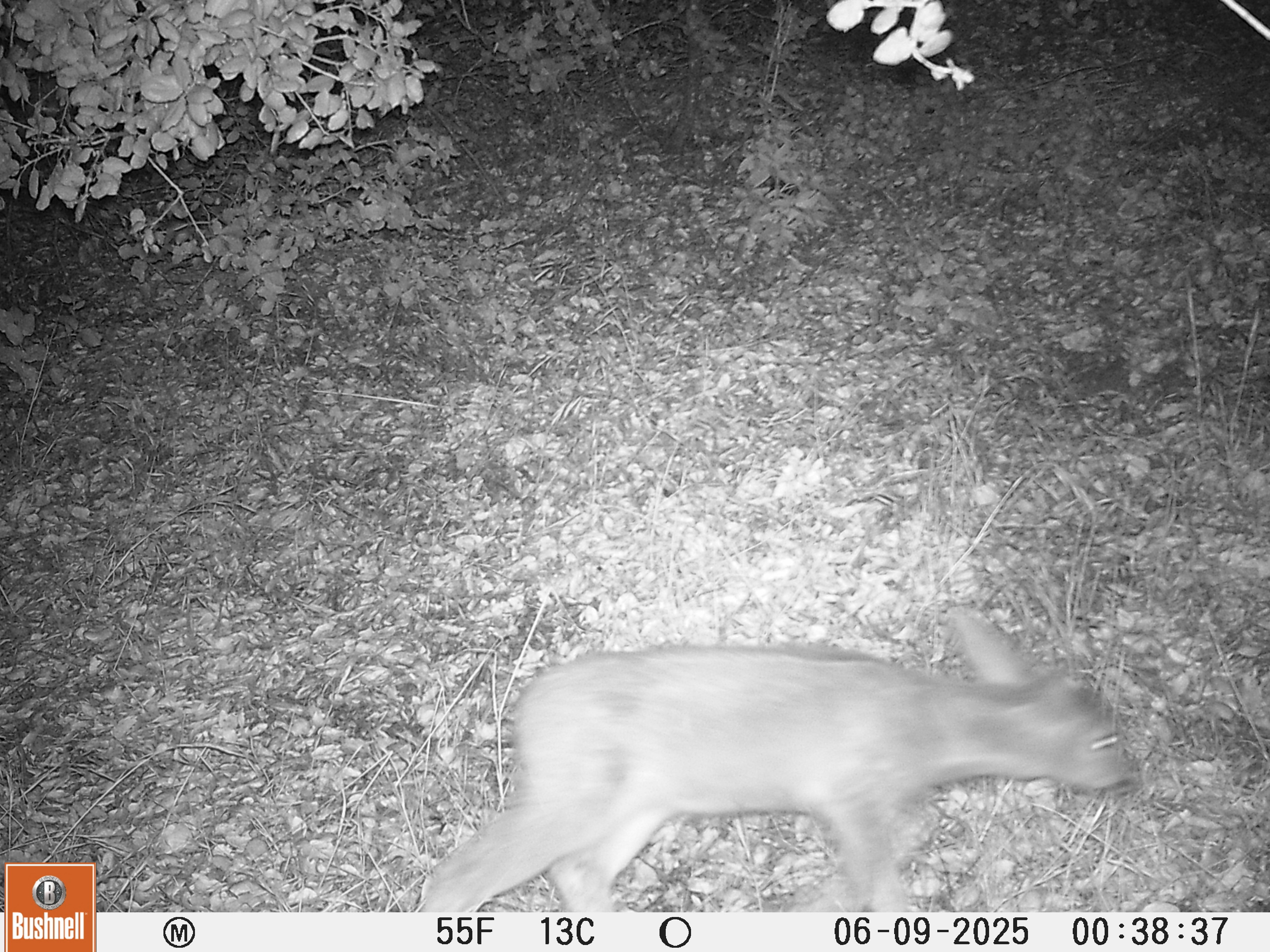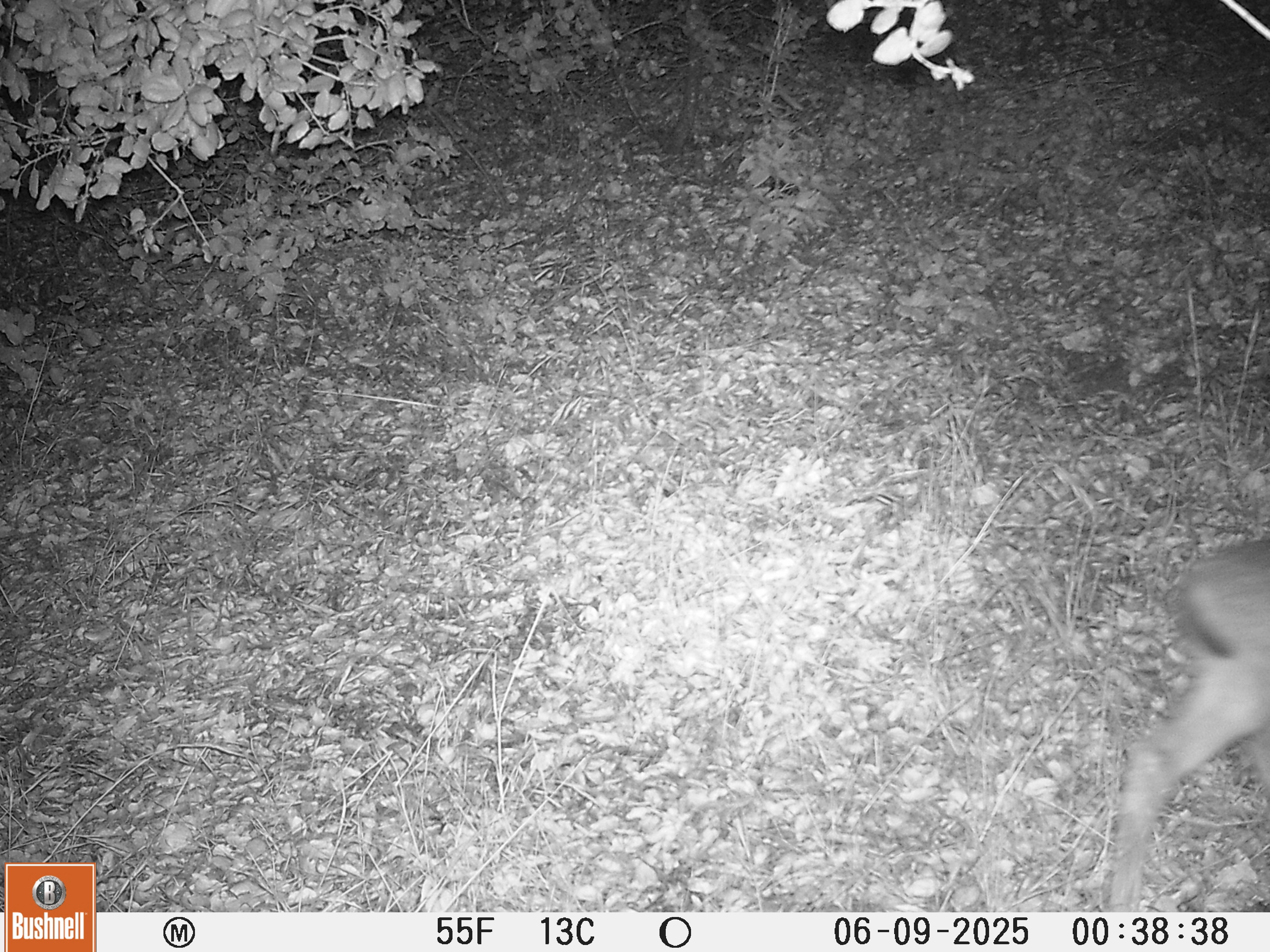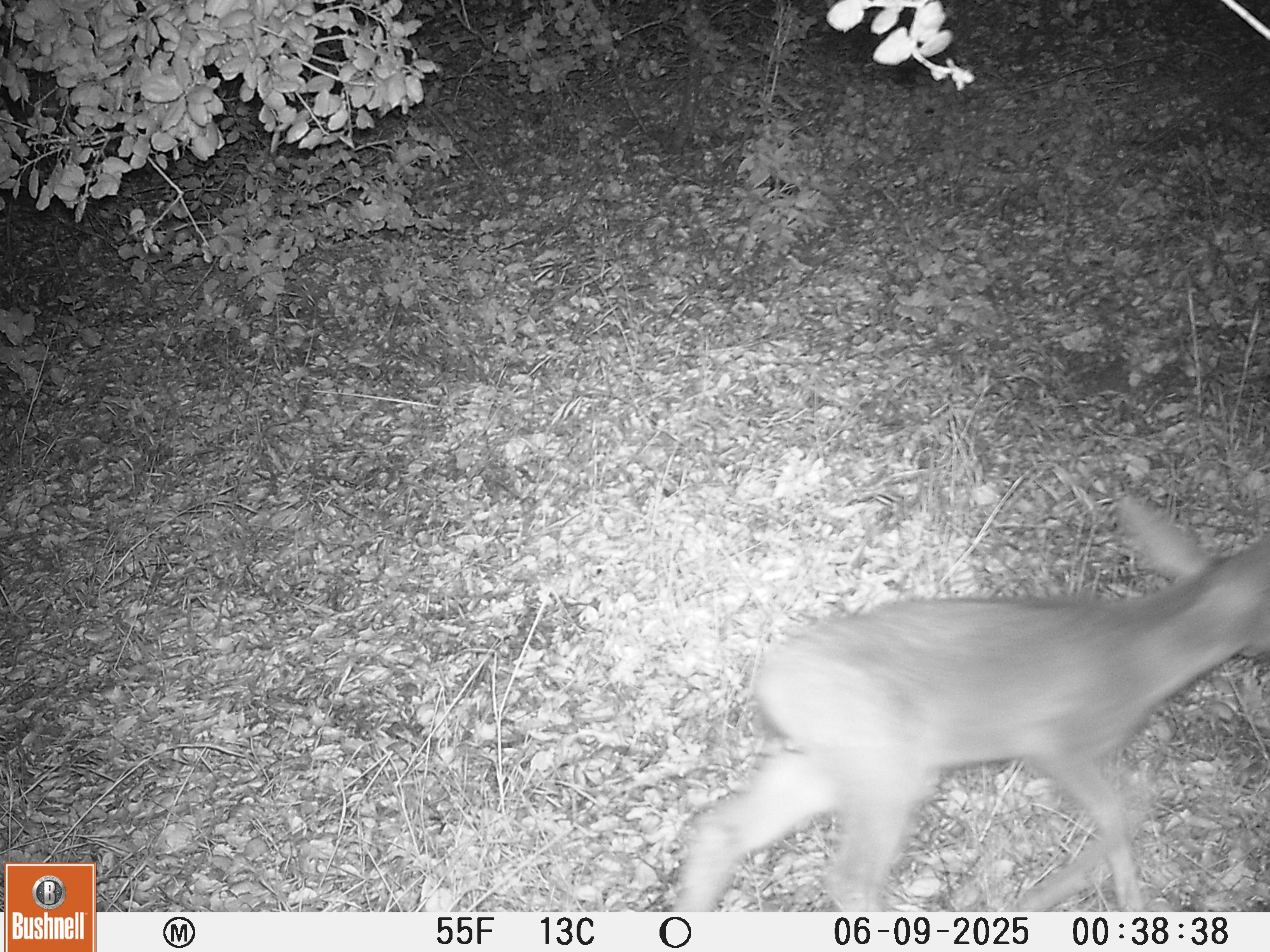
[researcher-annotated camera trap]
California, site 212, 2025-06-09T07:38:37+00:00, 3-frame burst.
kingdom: Animalia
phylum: Chordata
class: Mammalia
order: Artiodactyla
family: Cervidae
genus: Odocoileus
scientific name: Odocoileus hemionus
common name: mule deer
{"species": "mule deer (Odocoileus hemionus)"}